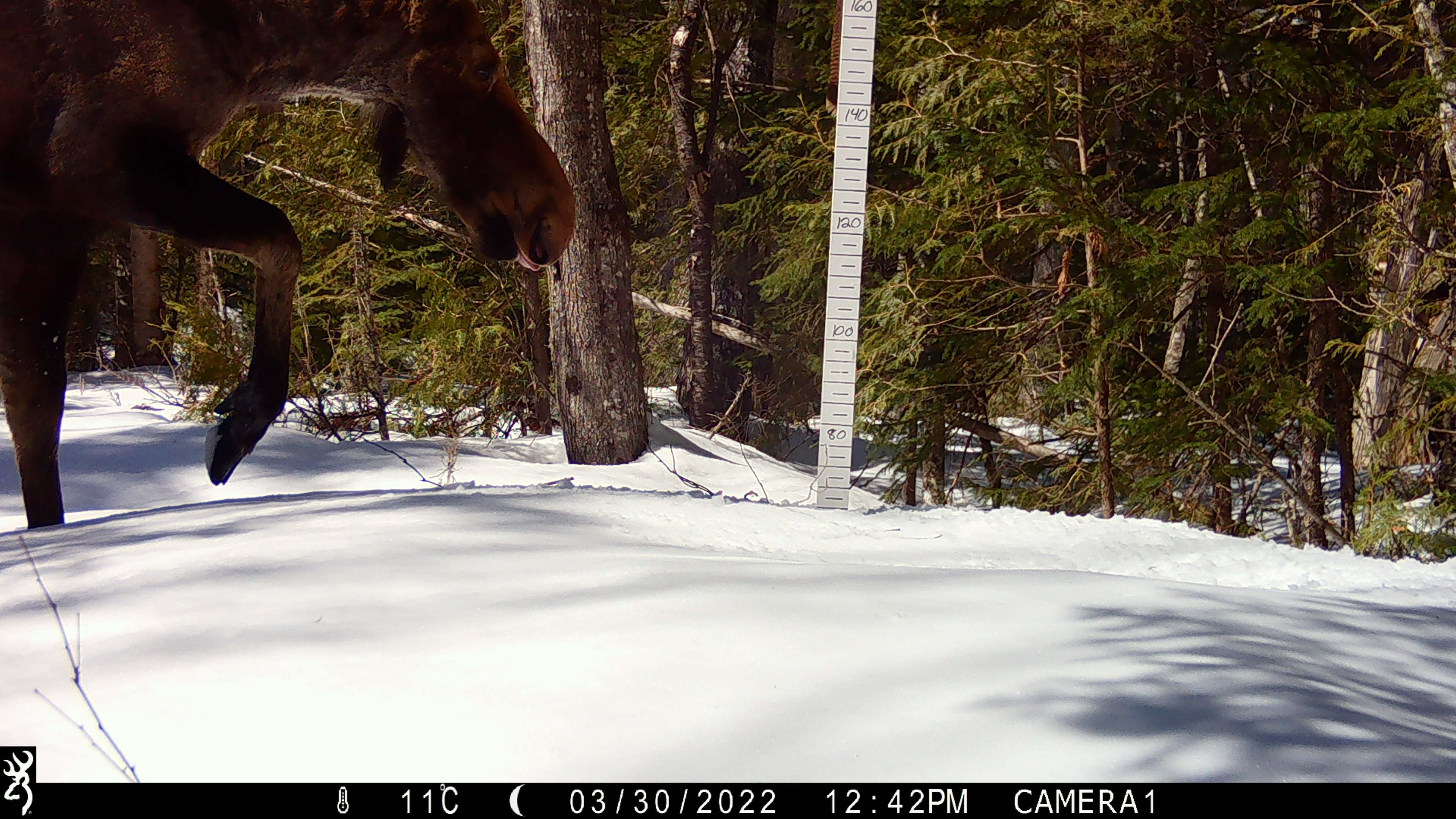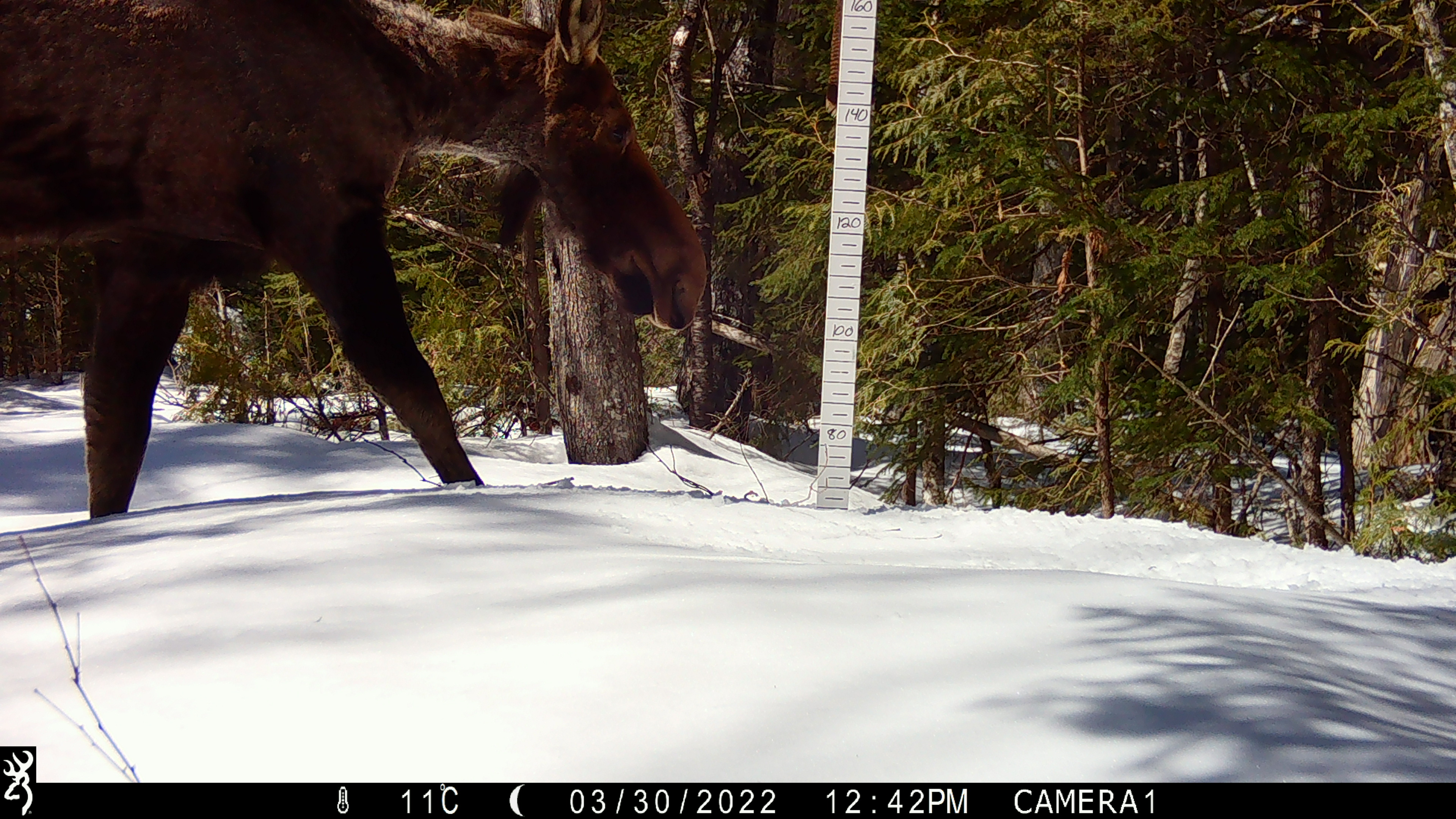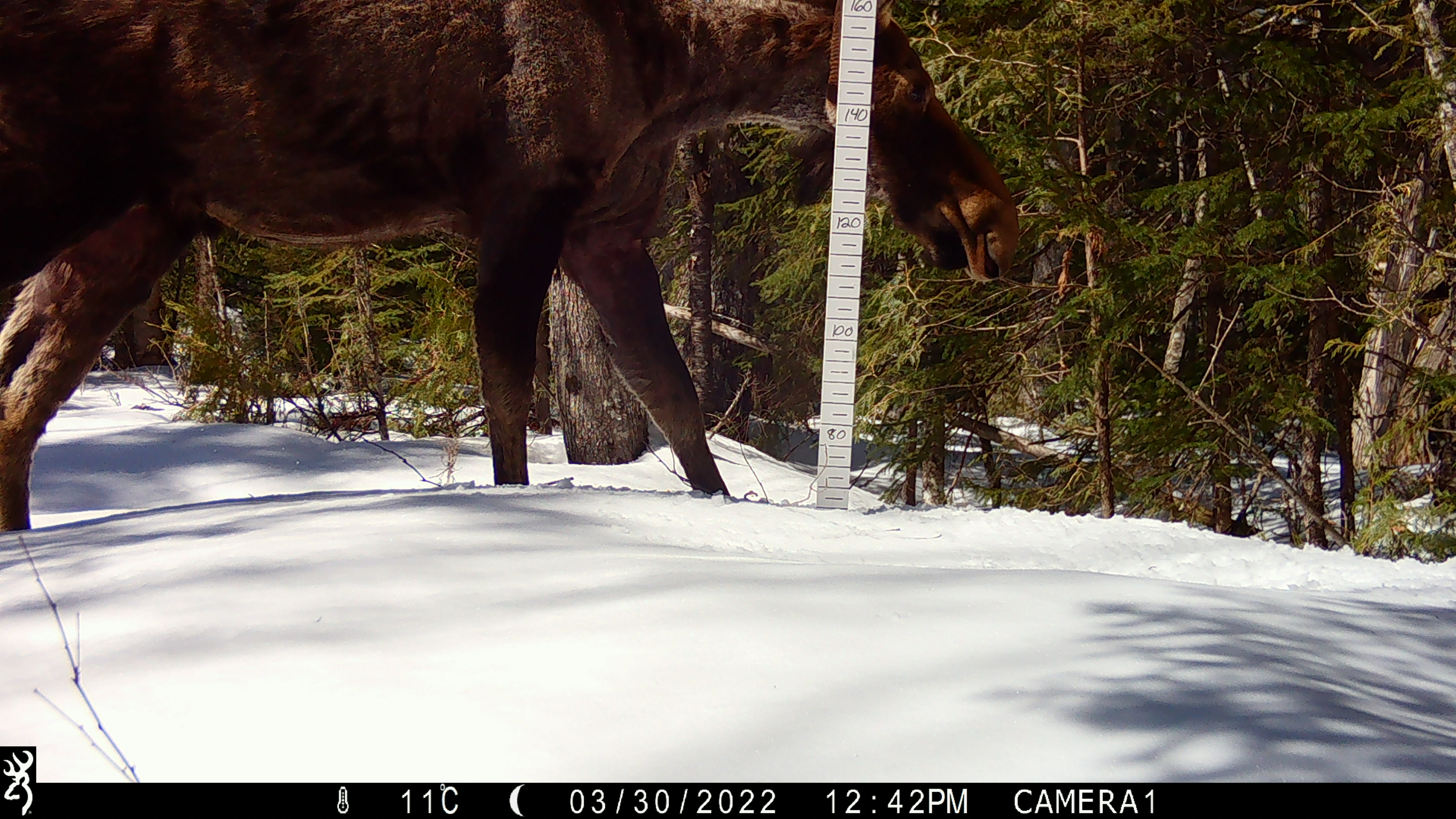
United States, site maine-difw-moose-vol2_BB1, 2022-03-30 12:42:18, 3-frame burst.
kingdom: Animalia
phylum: Chordata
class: Mammalia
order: Artiodactyla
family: Cervidae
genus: Alces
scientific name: Alces alces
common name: moose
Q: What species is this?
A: Moose (Alces alces).